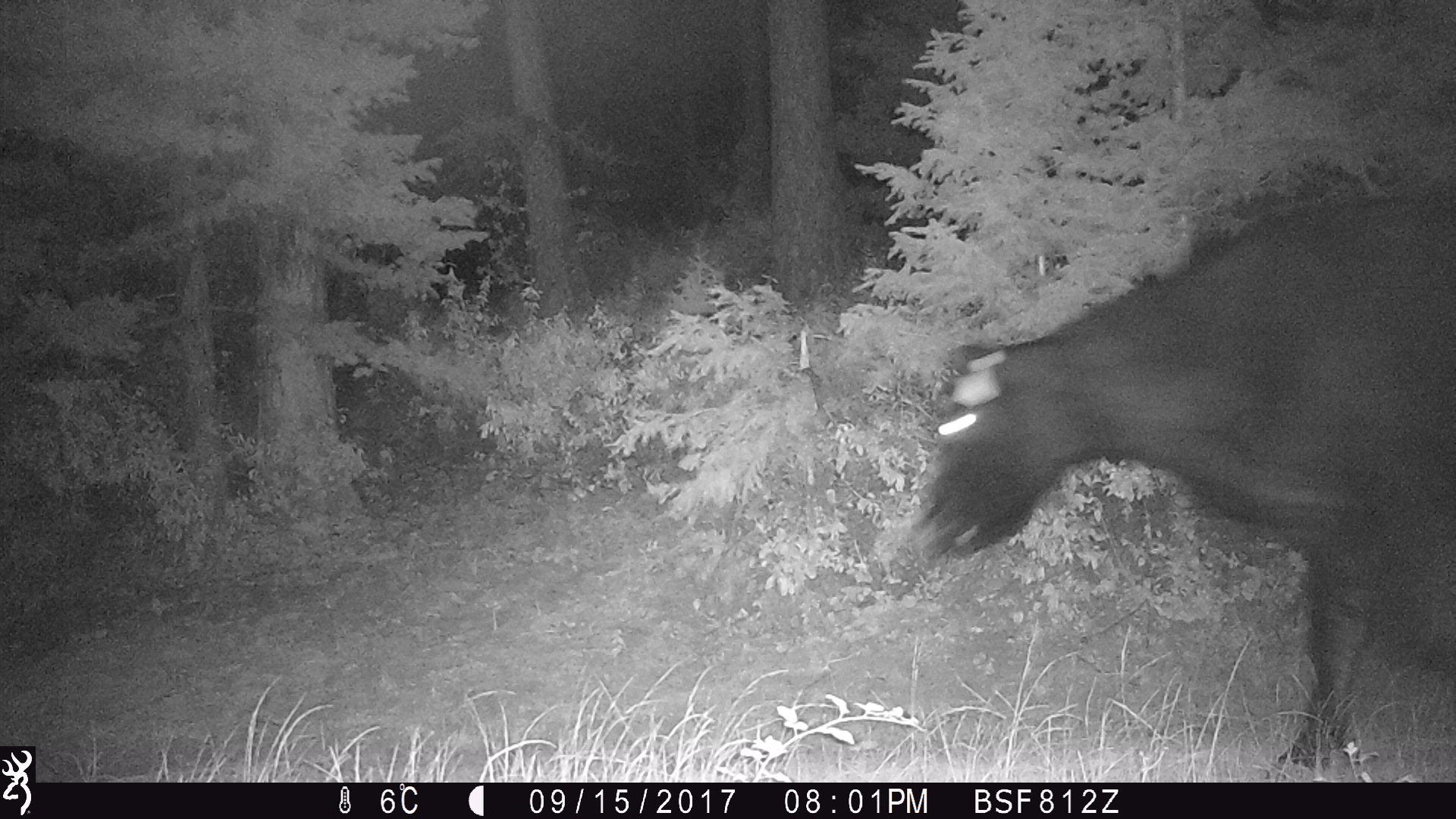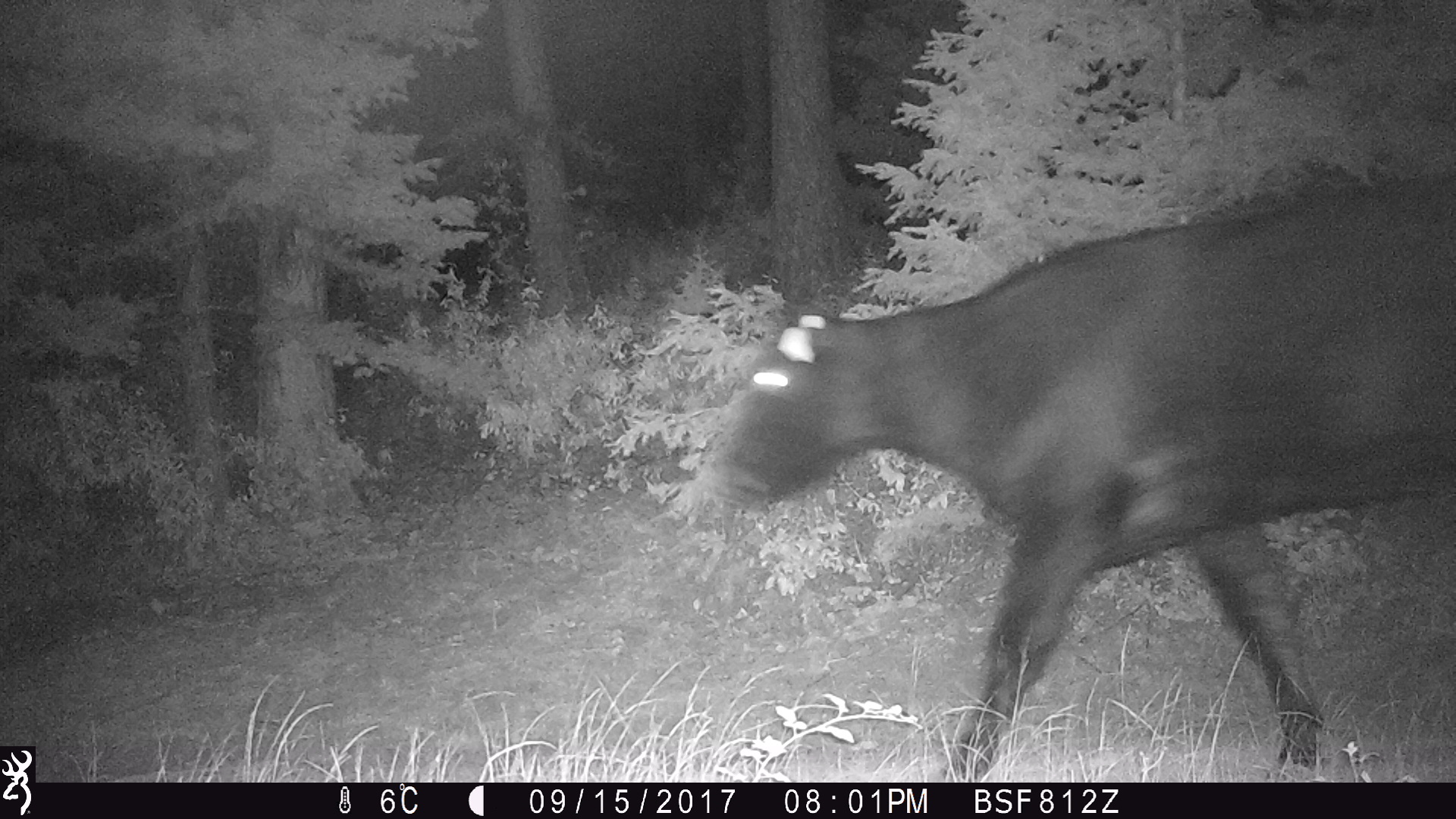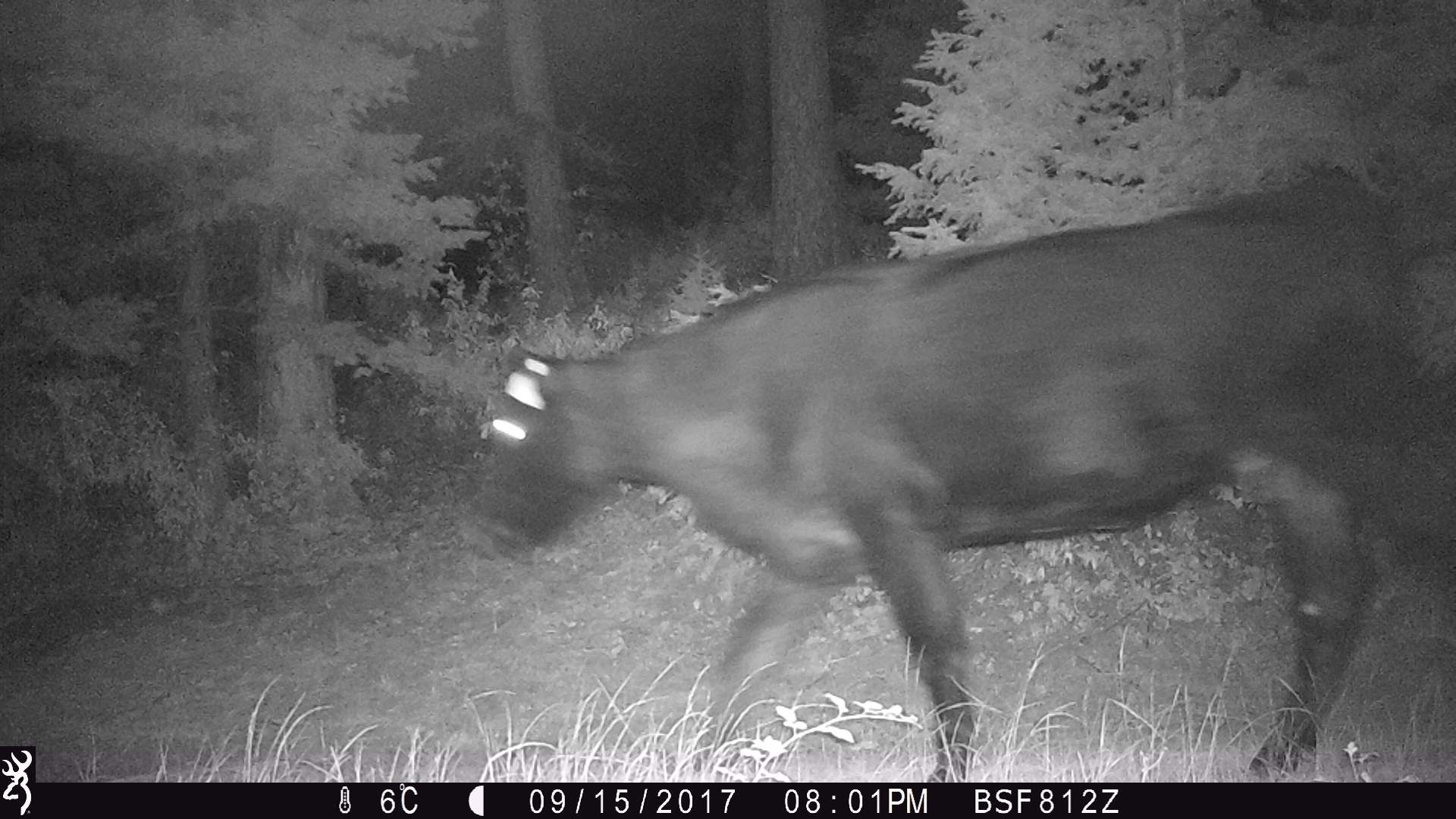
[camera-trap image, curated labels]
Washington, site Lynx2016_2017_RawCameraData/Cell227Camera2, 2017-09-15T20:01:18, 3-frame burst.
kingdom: Animalia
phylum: Chordata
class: Mammalia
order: Artiodactyla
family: Bovidae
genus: Bos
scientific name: Bos taurus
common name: domestic cattle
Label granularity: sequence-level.